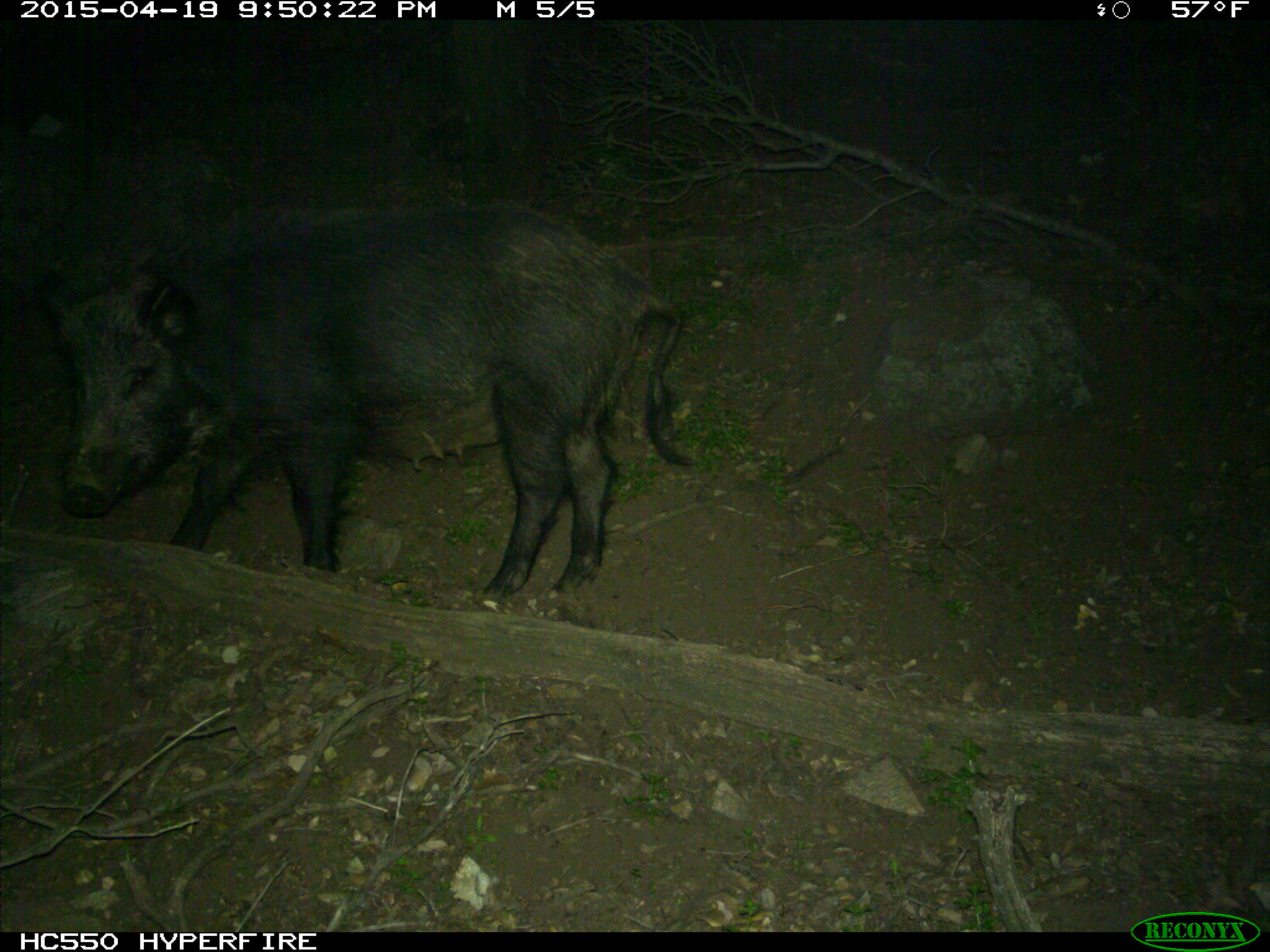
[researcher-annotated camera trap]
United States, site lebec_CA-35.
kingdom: Animalia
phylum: Chordata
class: Mammalia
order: Artiodactyla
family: Suidae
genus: Sus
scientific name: Sus scrofa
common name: wild boar